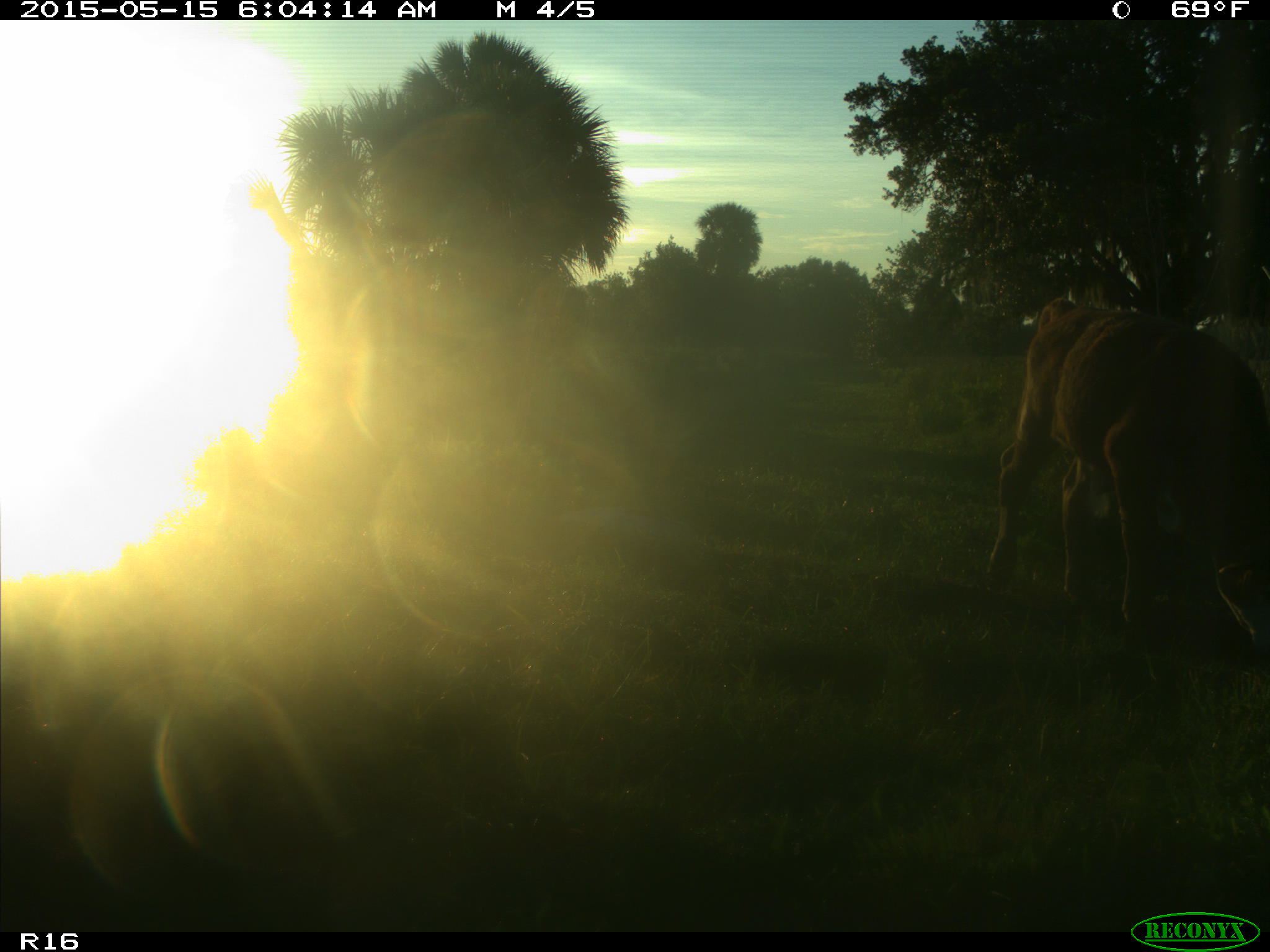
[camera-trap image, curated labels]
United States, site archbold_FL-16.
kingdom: Animalia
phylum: Chordata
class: Mammalia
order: Artiodactyla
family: Bovidae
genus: Bos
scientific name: Bos taurus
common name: domestic cow